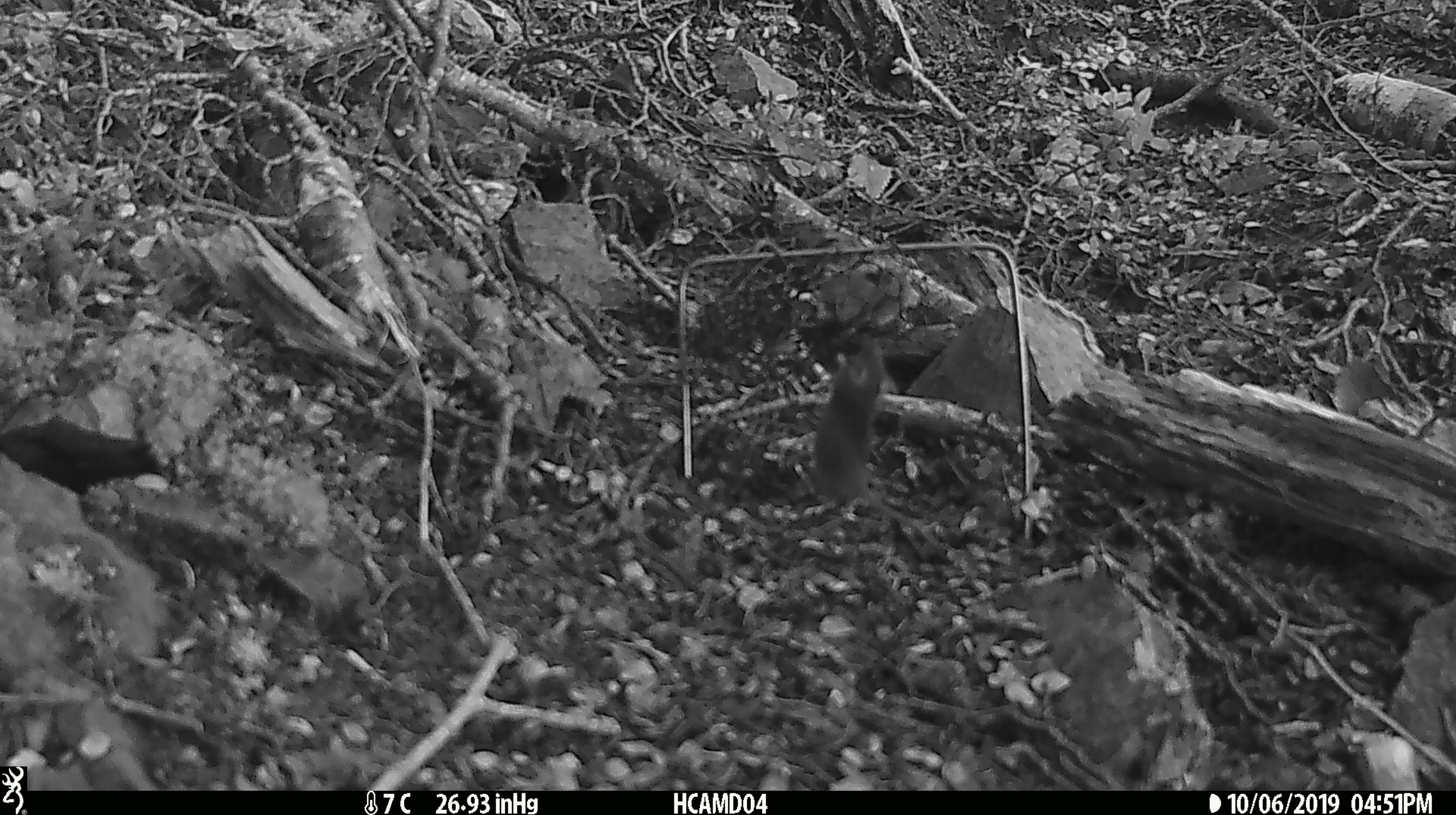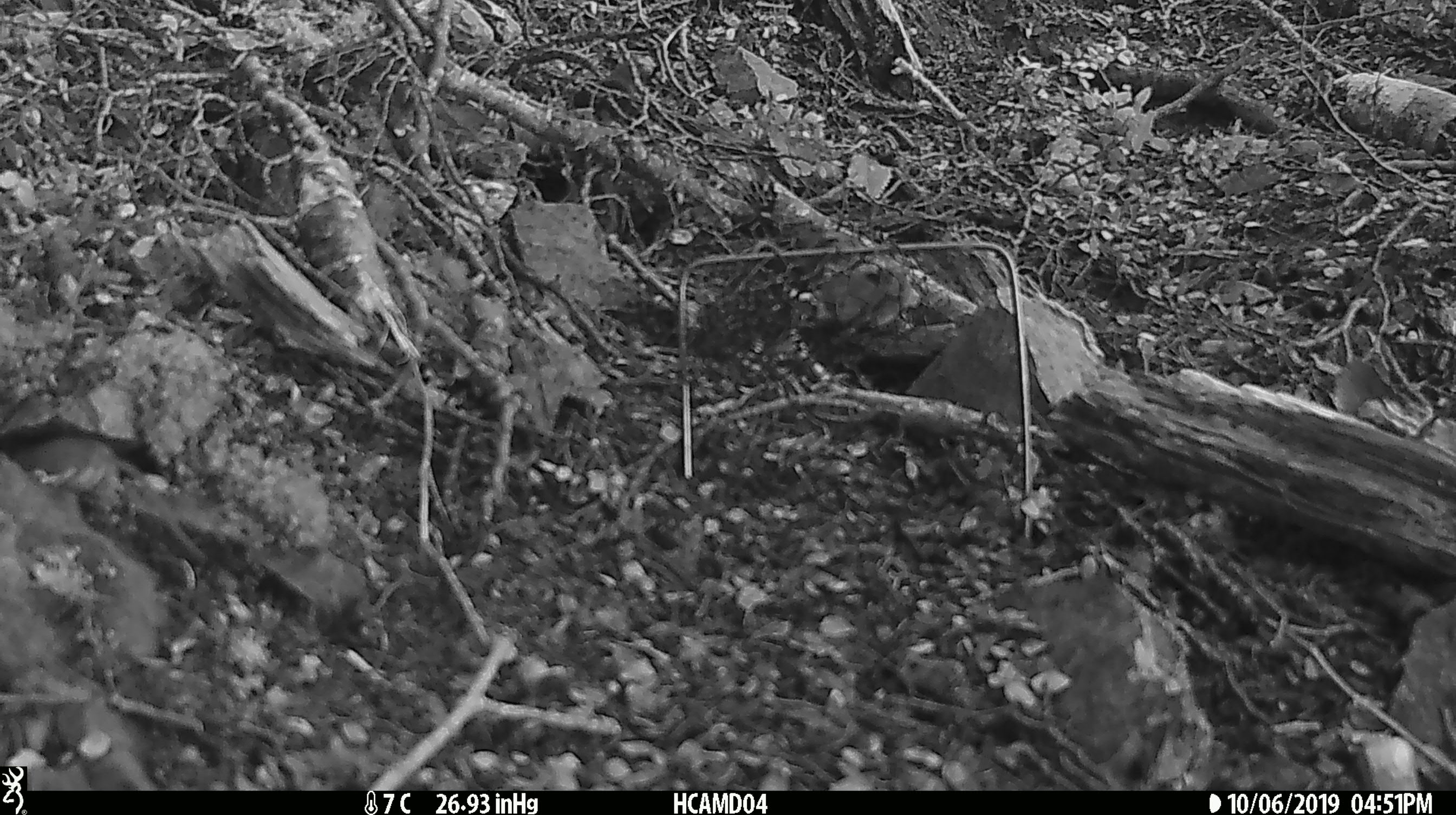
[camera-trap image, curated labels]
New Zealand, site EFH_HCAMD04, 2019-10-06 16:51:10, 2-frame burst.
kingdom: Animalia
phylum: Chordata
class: Mammalia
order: Rodentia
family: Muridae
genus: Mus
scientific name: Mus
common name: mouse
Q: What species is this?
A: Mouse (Mus).